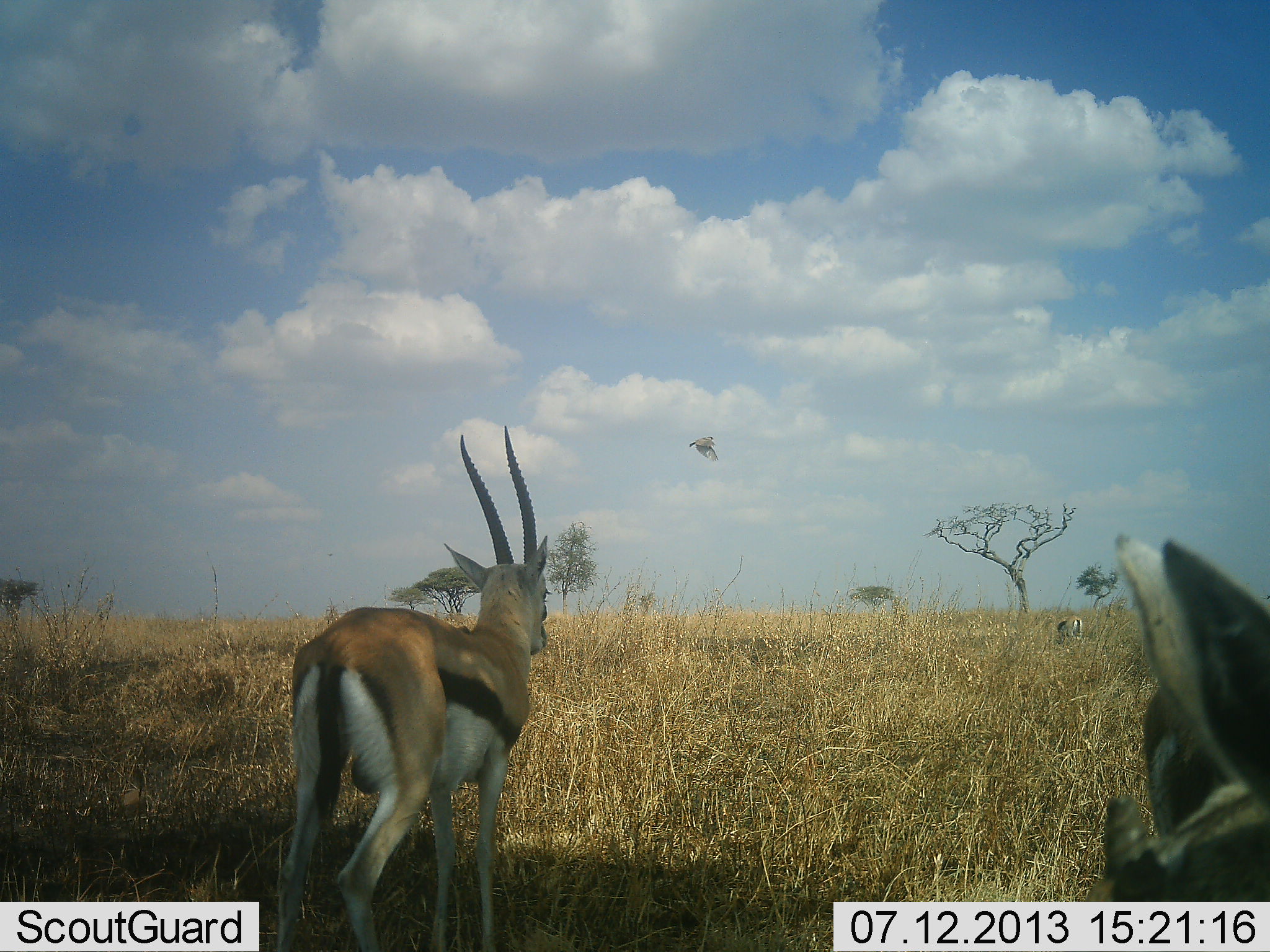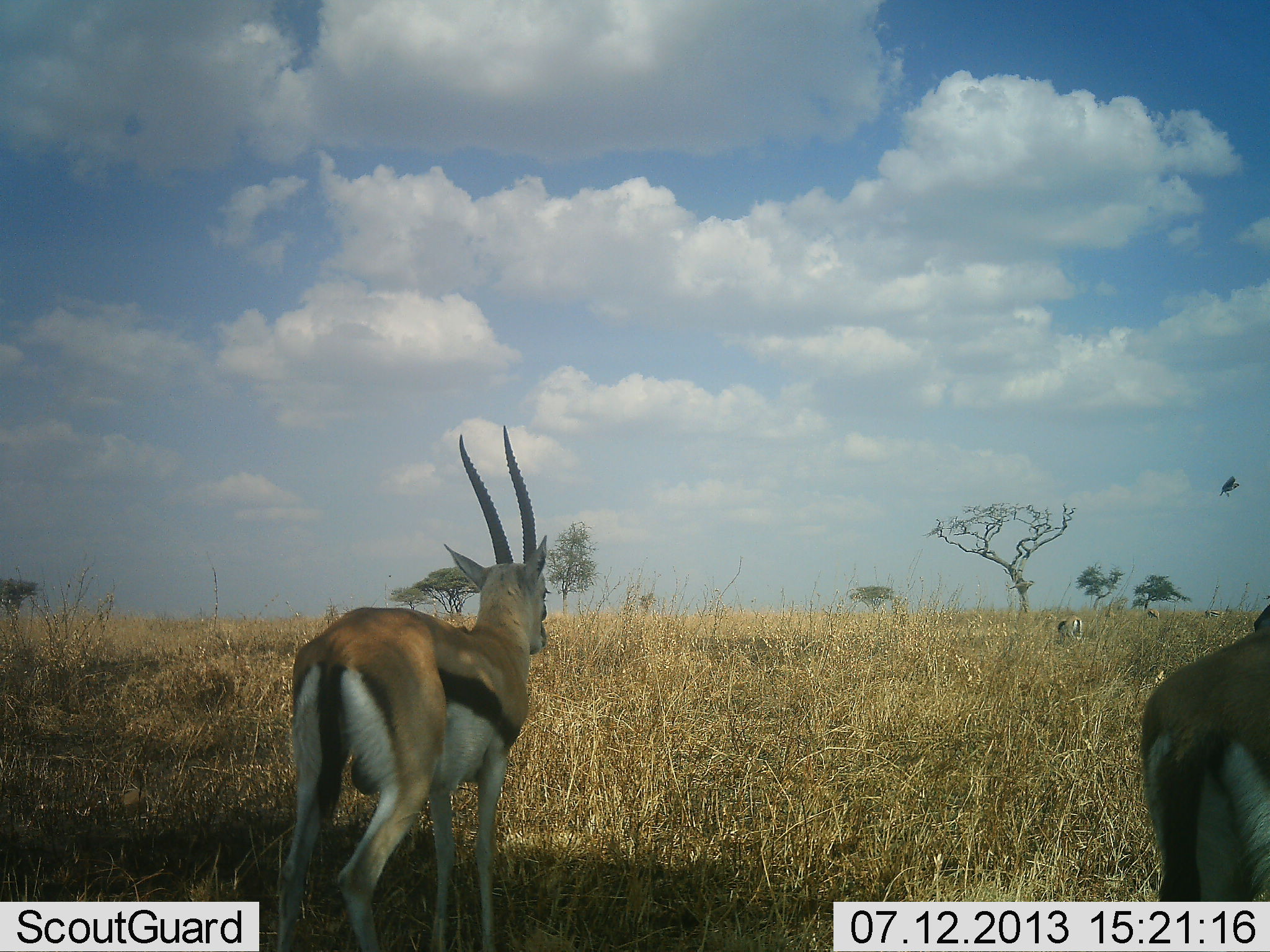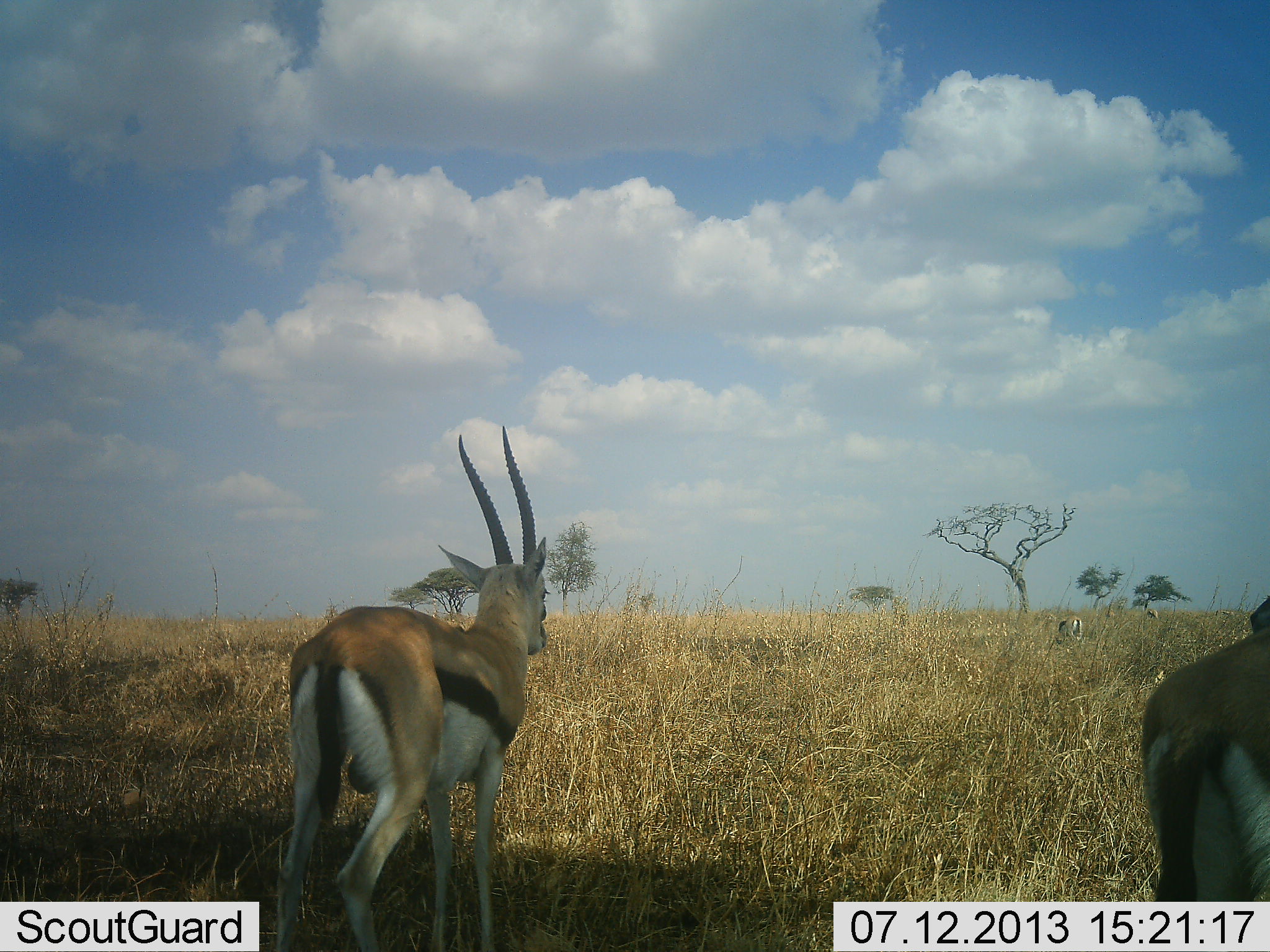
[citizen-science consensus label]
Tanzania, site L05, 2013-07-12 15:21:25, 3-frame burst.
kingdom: Animalia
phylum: Chordata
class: Mammalia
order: Artiodactyla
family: Bovidae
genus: Eudorcas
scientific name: Eudorcas thomsonii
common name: thomson's gazelle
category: gazellethomsons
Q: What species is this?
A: Gazellethomsons (thomson's gazelle) (Eudorcas thomsonii).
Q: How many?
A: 3.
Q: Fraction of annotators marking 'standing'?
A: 86%.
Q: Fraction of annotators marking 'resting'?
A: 0%.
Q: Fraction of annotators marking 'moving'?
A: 14%.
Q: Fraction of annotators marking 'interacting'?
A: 0%.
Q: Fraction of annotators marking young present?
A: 0%.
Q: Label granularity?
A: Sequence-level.